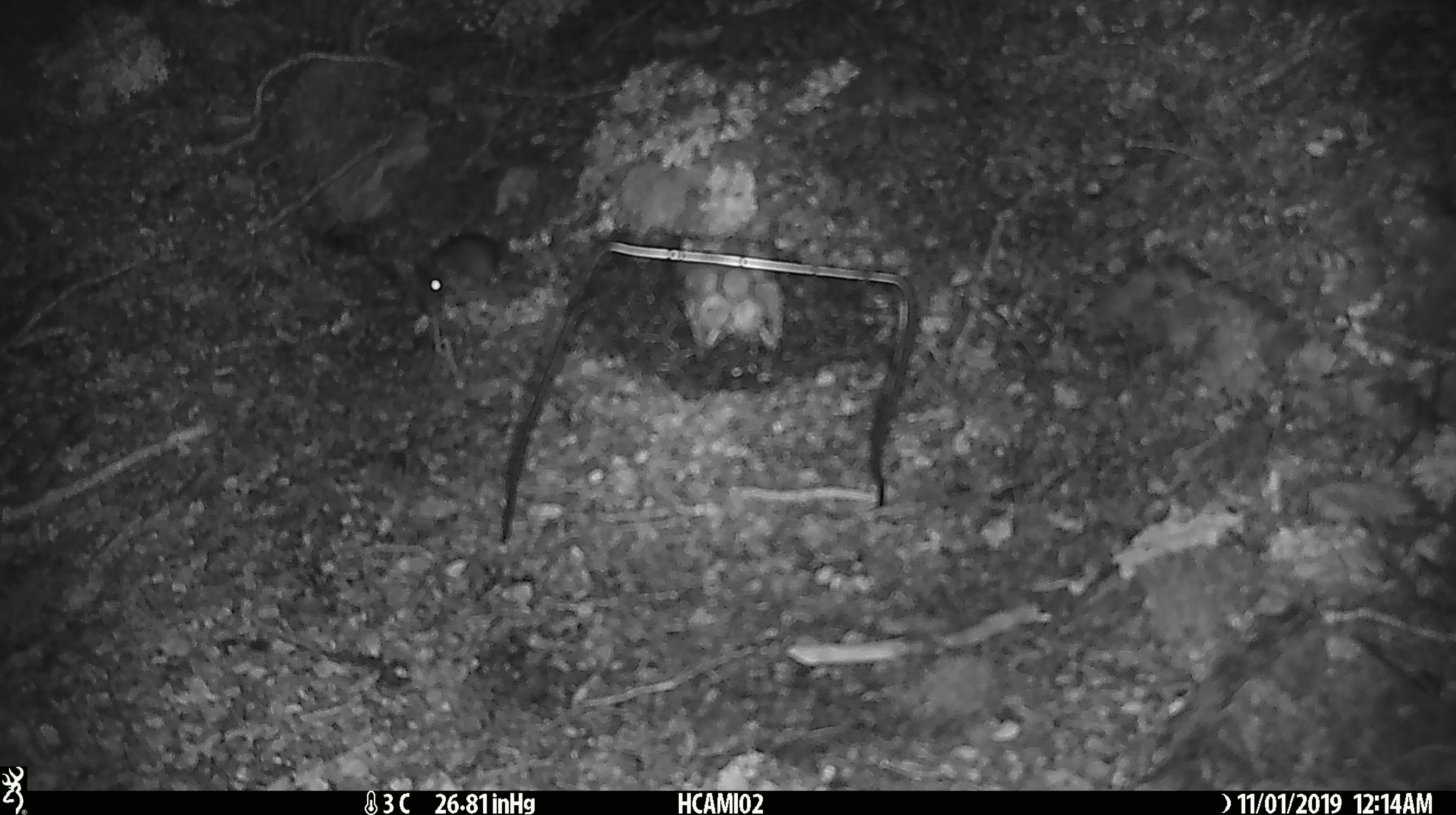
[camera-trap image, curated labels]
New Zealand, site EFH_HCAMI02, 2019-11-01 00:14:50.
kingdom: Animalia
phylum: Chordata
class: Mammalia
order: Rodentia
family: Muridae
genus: Mus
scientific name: Mus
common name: mouse